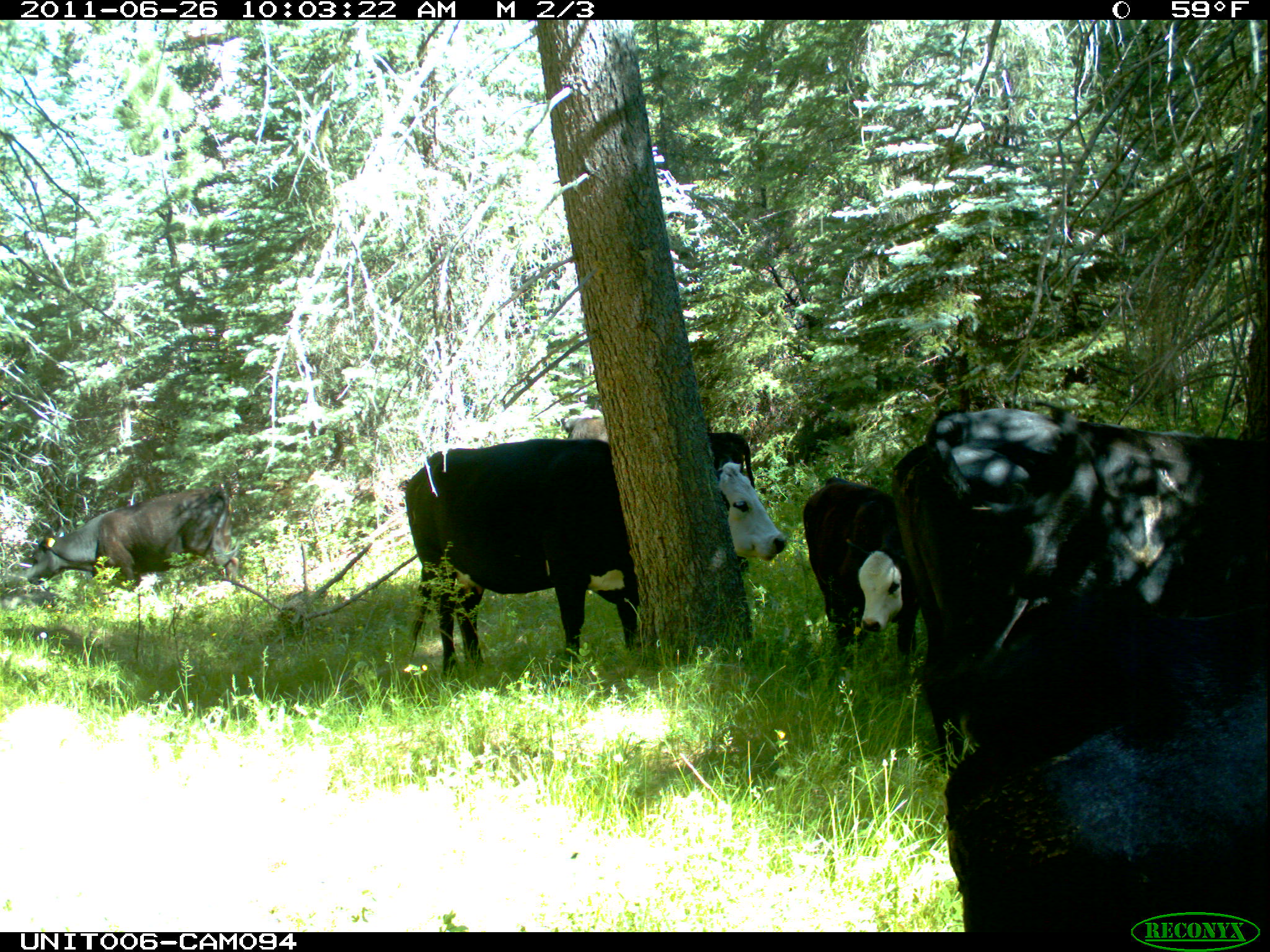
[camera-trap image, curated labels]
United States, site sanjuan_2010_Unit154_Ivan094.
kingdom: Animalia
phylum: Chordata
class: Mammalia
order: Artiodactyla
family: Bovidae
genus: Bos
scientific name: Bos taurus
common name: domestic cow